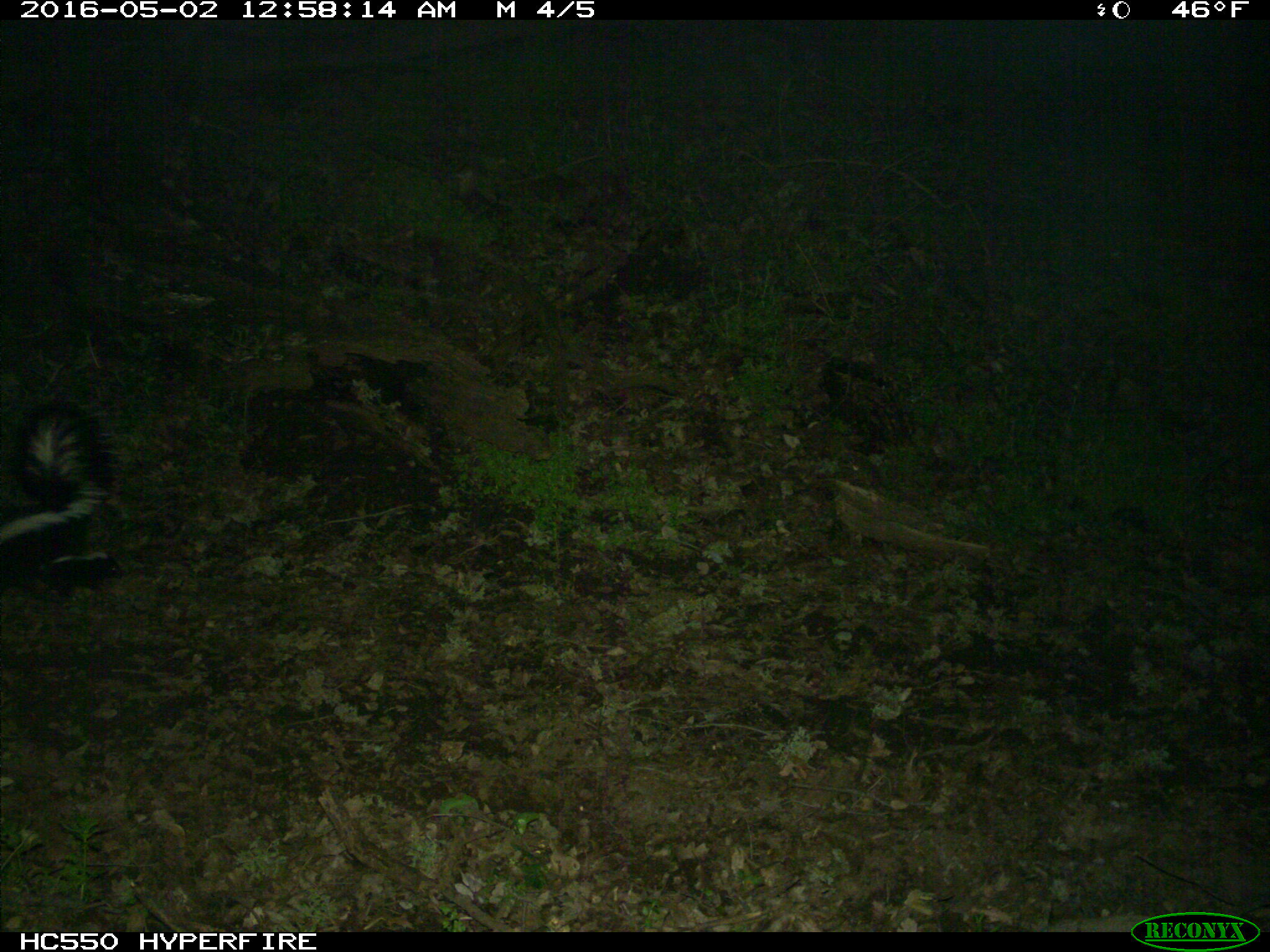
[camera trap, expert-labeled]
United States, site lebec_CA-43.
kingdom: Animalia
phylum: Chordata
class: Mammalia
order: Carnivora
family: Mephitidae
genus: Mephitis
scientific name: Mephitis mephitis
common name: striped skunk